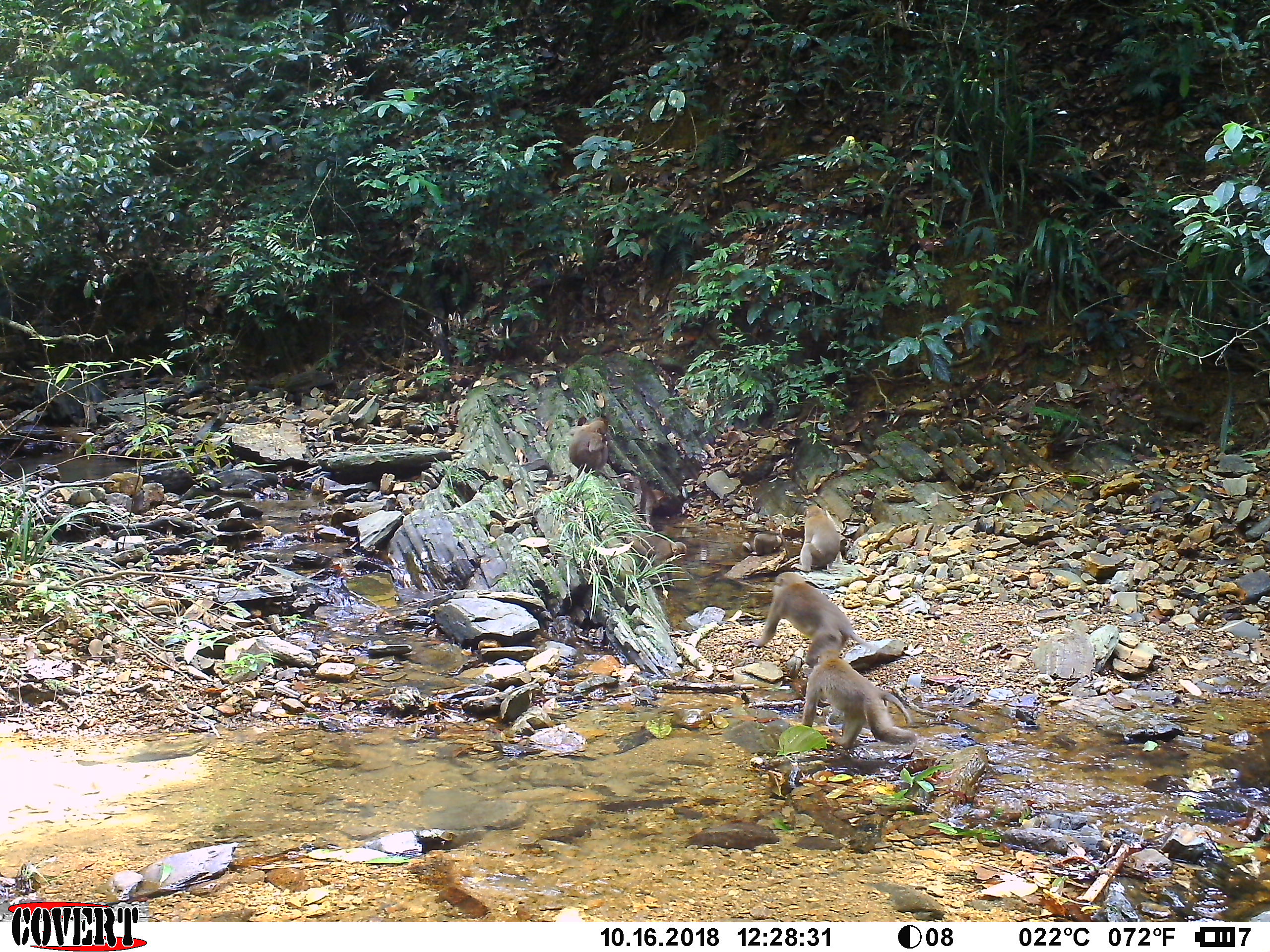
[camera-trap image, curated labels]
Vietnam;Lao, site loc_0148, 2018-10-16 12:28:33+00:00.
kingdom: Animalia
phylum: Chordata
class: Mammalia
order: Primates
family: Cercopithecidae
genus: Macaca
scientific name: Macaca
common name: macaques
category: assam or rhesus macaque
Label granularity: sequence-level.